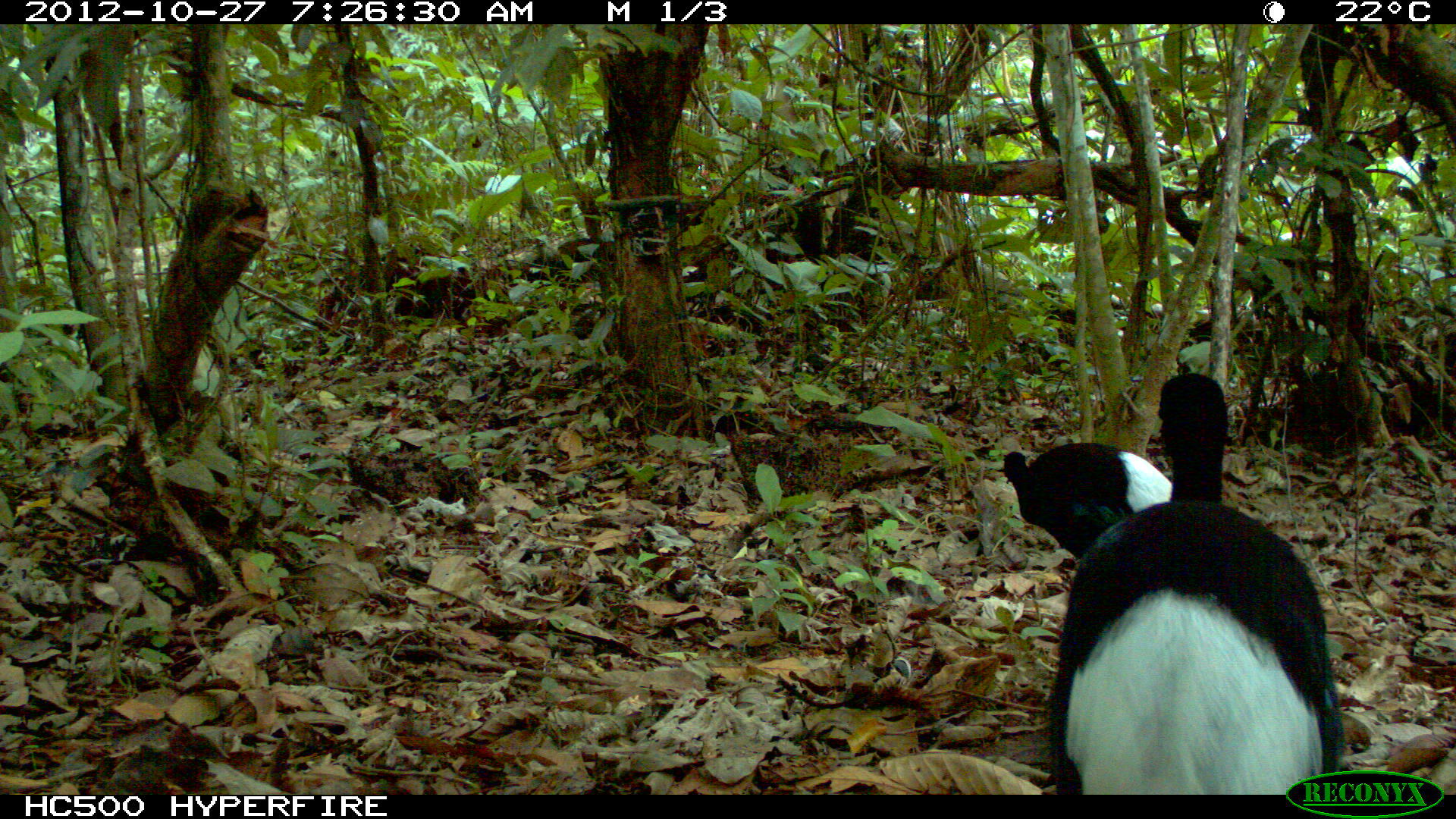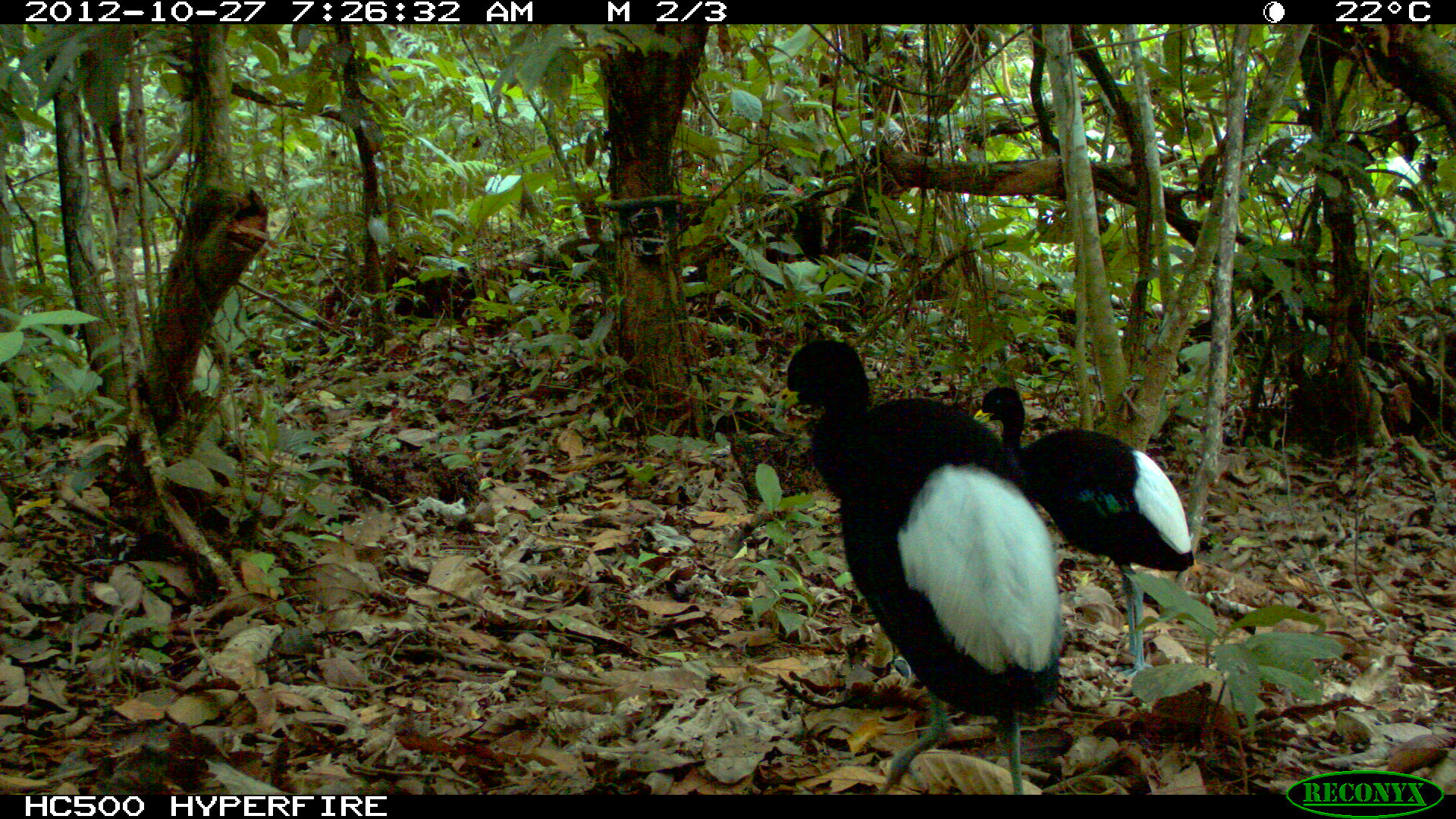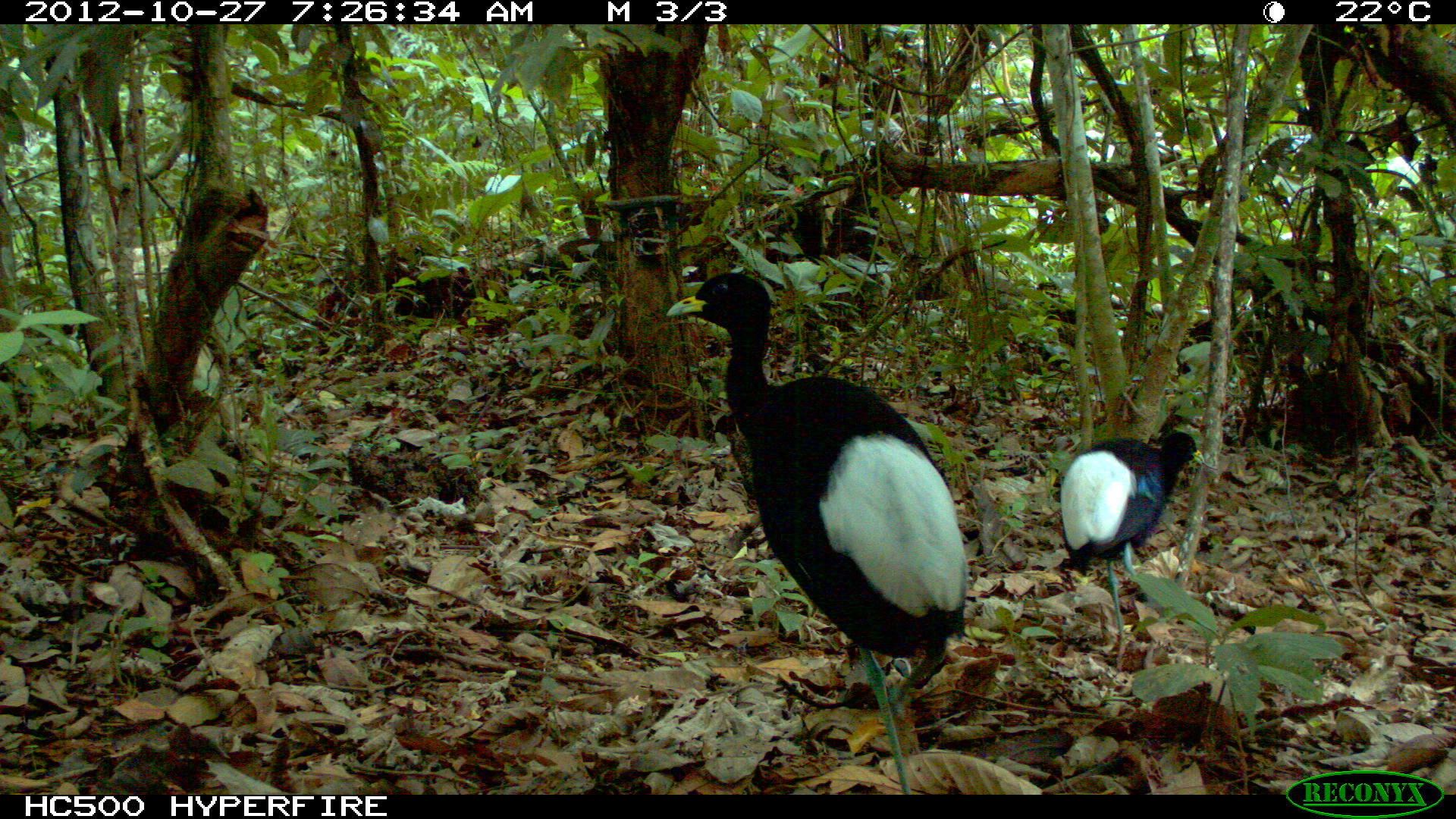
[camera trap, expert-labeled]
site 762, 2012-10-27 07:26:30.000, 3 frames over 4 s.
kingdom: Animalia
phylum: Chordata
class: Aves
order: Gruiformes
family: Psophiidae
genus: Psophia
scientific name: Psophia leucoptera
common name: pale-winged trumpeter